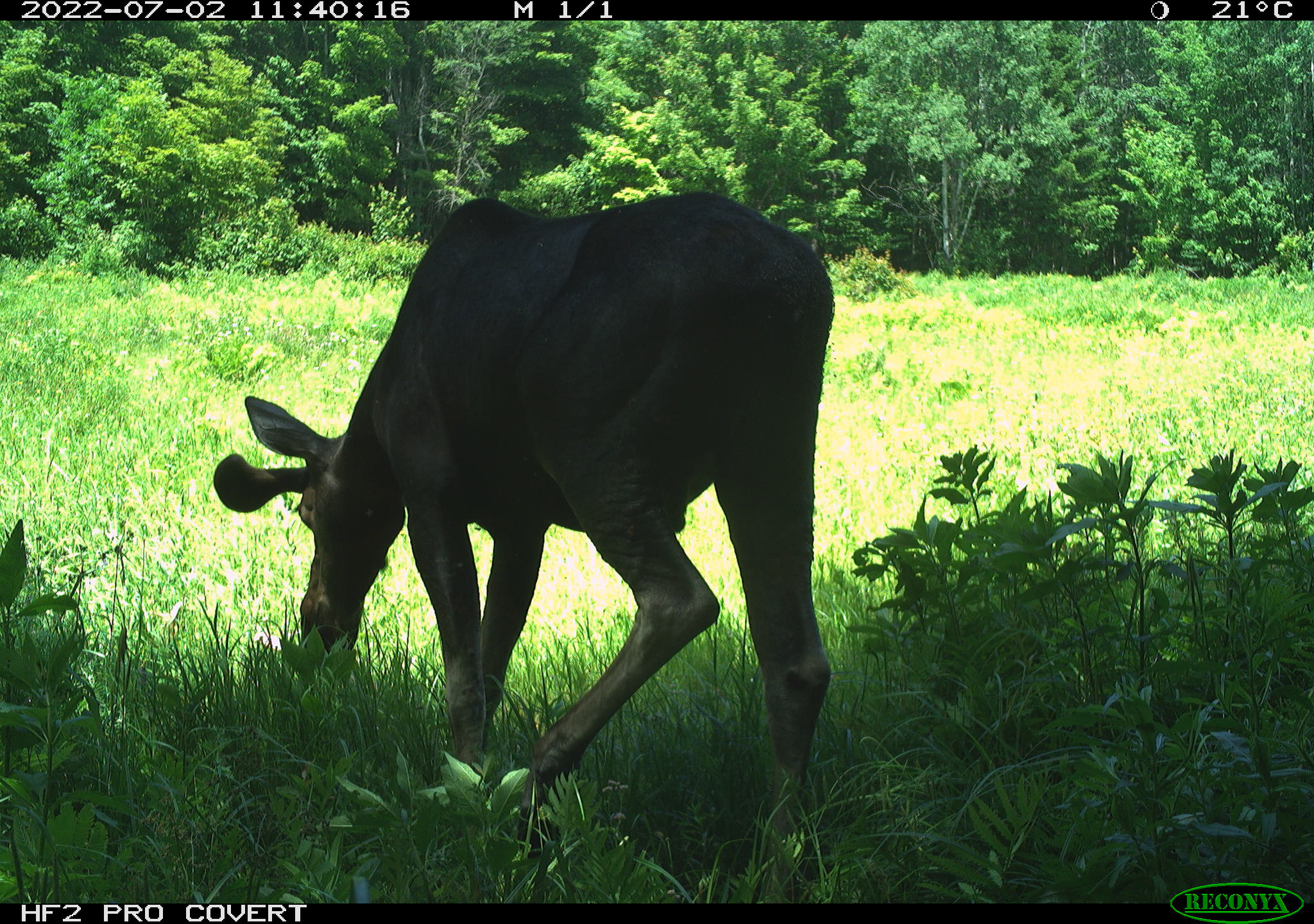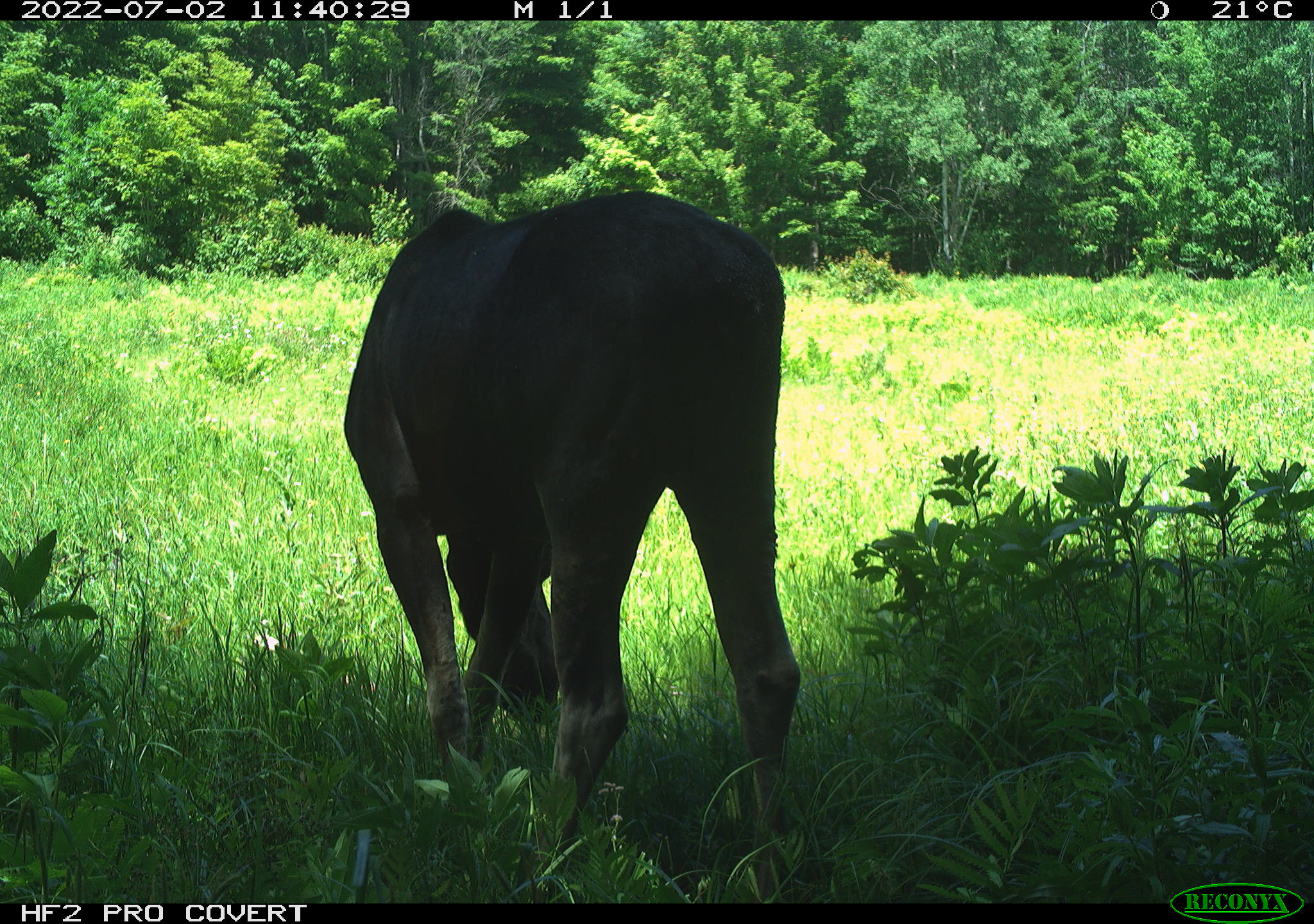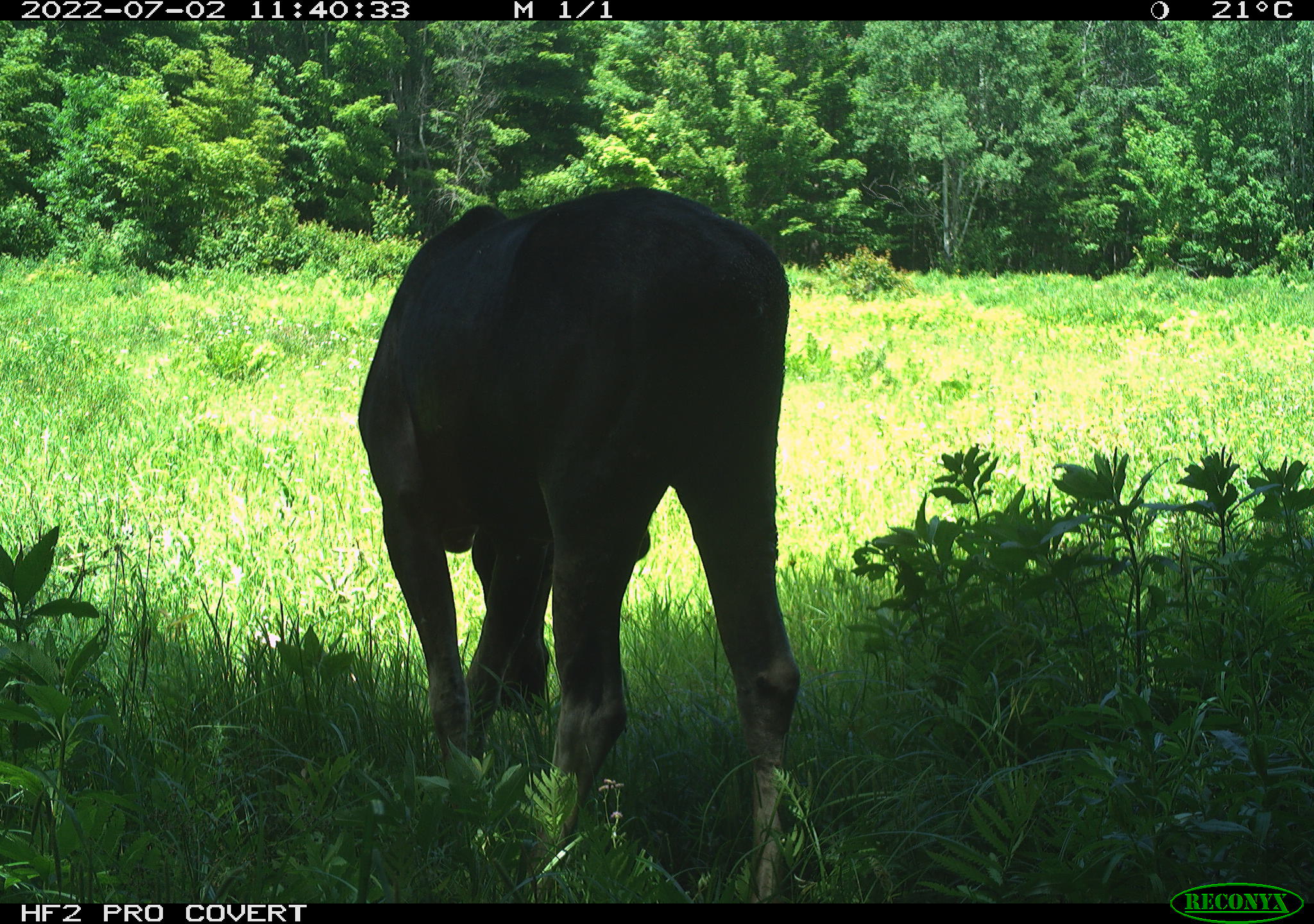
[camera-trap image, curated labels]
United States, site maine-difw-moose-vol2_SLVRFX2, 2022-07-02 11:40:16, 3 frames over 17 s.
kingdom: Animalia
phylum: Chordata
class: Mammalia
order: Artiodactyla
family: Cervidae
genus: Alces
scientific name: Alces alces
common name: moose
Moose (Alces alces).